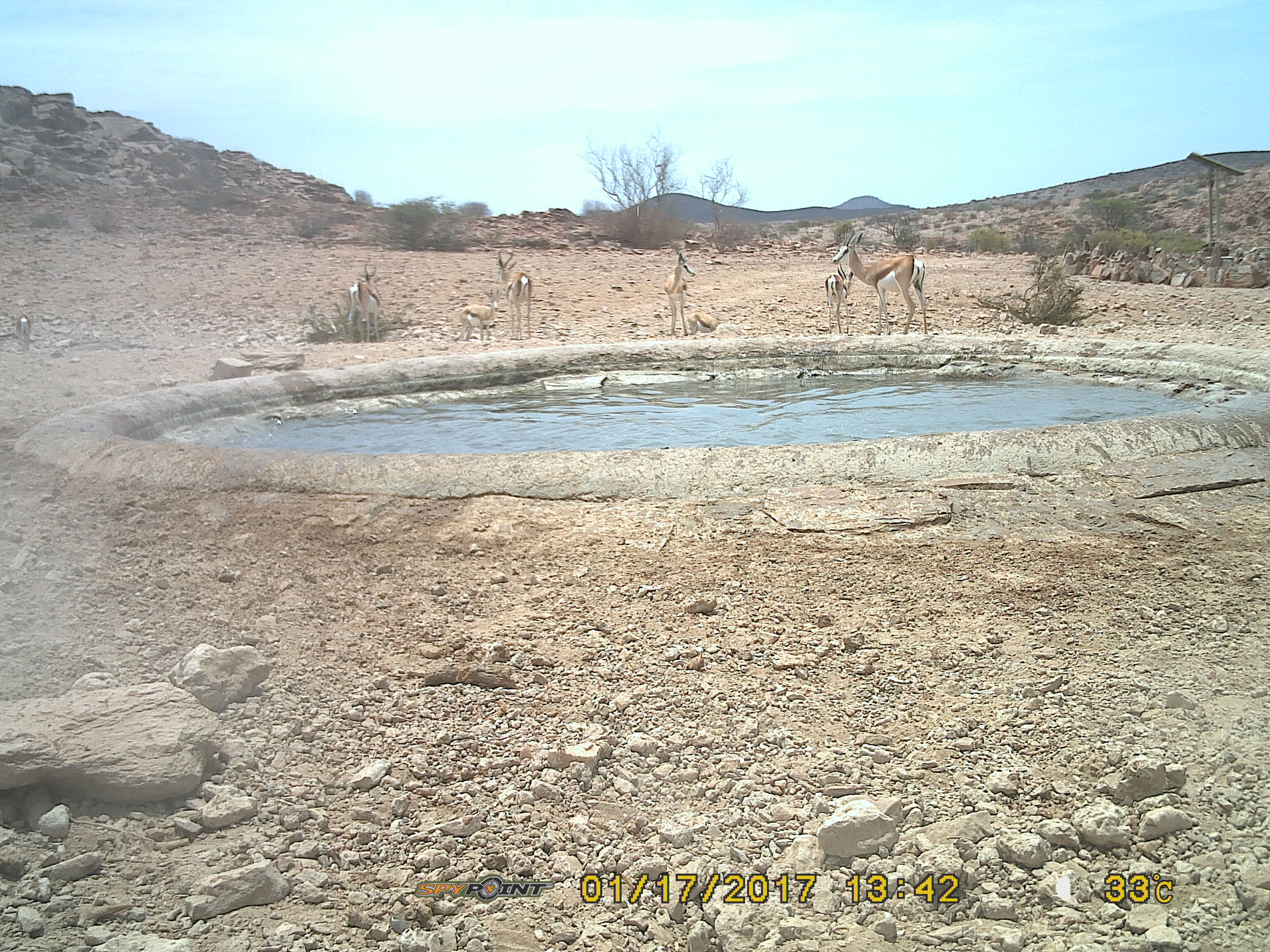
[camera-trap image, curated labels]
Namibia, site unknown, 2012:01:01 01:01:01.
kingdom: Animalia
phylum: Chordata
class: Mammalia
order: Artiodactyla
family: Bovidae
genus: Antidorcas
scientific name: Antidorcas marsupialis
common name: springbok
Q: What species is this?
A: Antidorcas marsupialis (springbok).